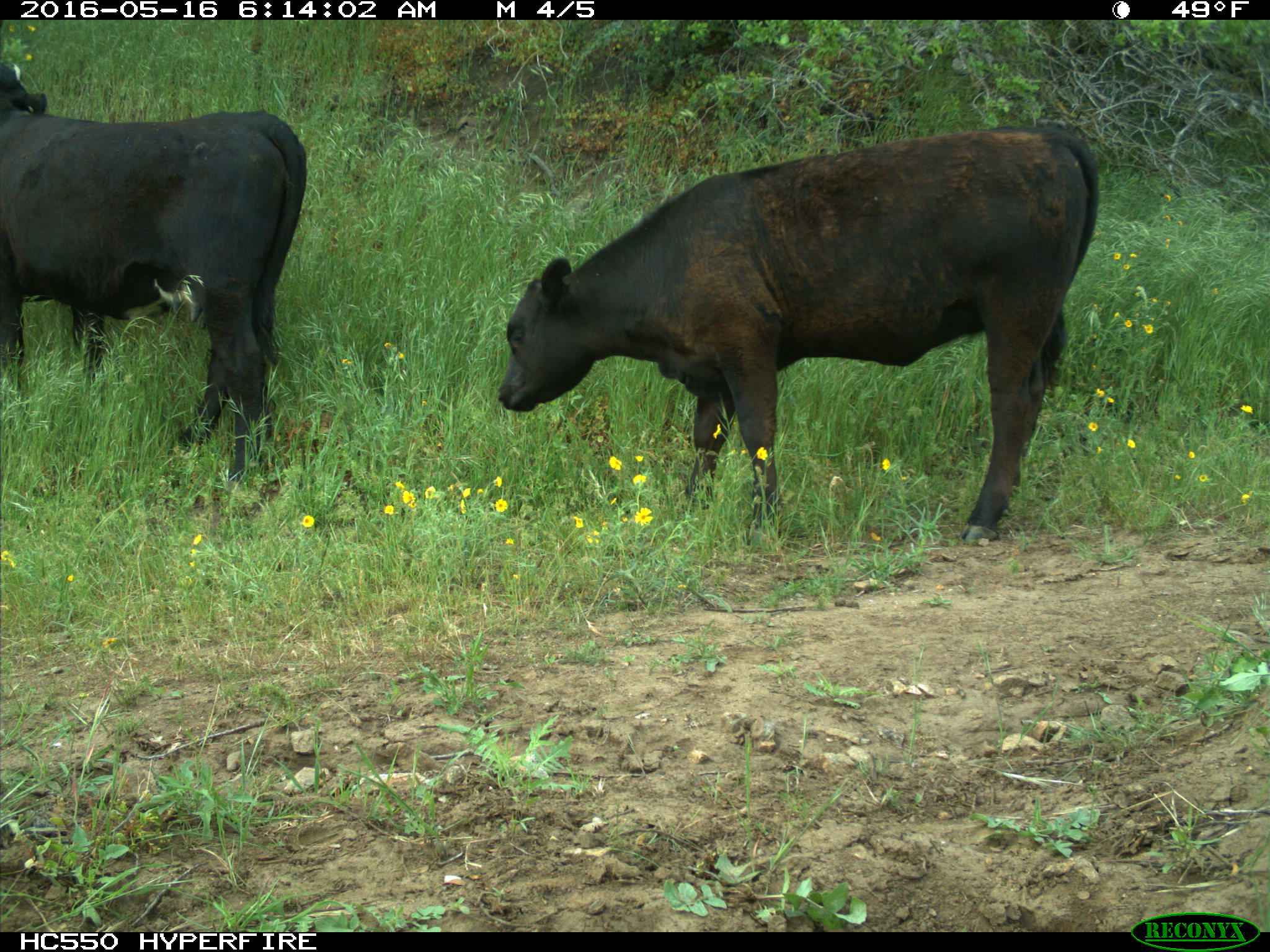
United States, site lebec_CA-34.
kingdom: Animalia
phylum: Chordata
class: Mammalia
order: Artiodactyla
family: Bovidae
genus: Bos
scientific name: Bos taurus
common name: domestic cow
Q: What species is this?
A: Bos taurus (domestic cow).